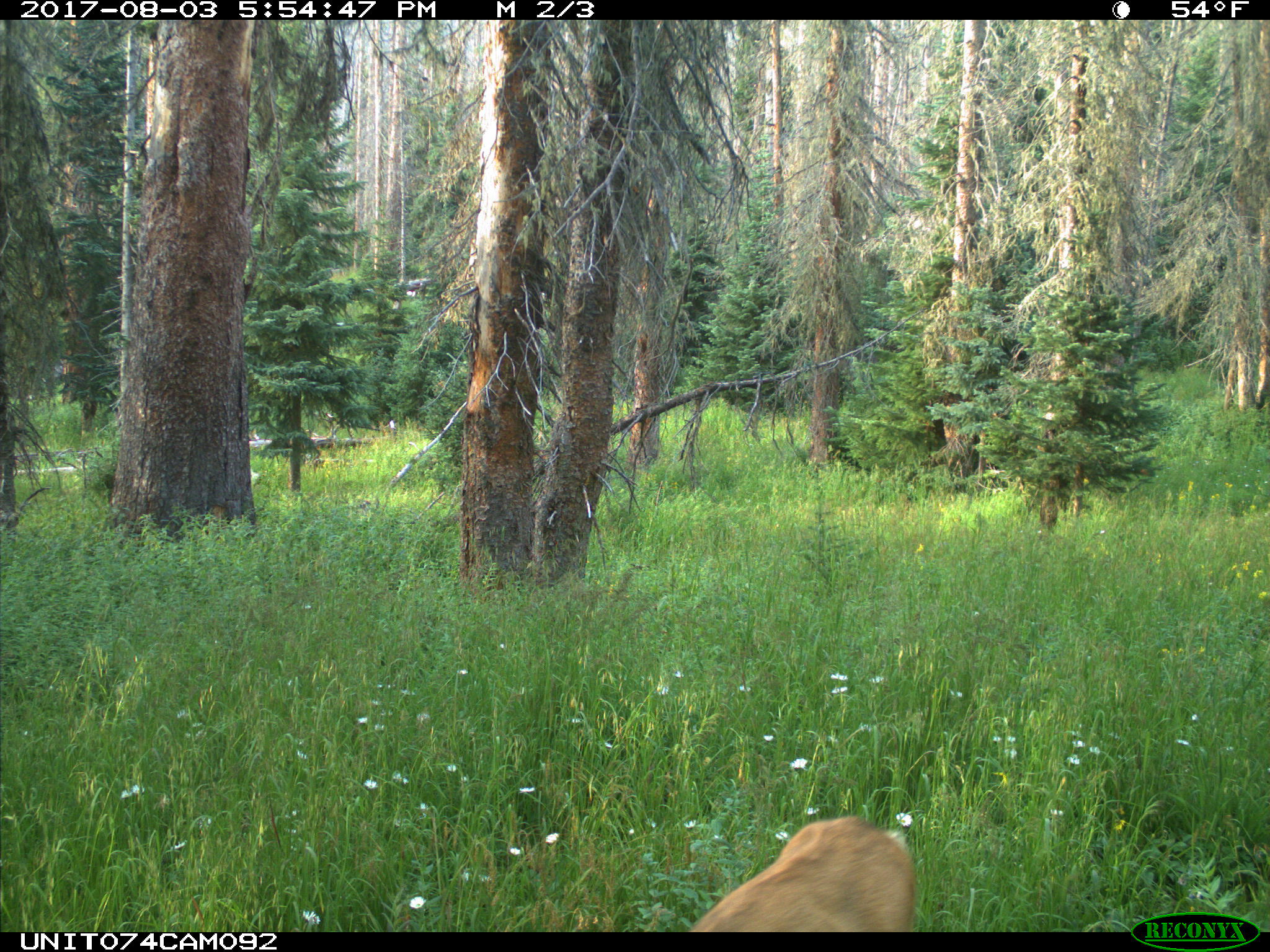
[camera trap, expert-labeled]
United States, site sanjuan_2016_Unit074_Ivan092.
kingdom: Animalia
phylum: Chordata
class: Mammalia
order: Artiodactyla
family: Cervidae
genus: Odocoileus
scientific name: Odocoileus hemionus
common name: mule deer